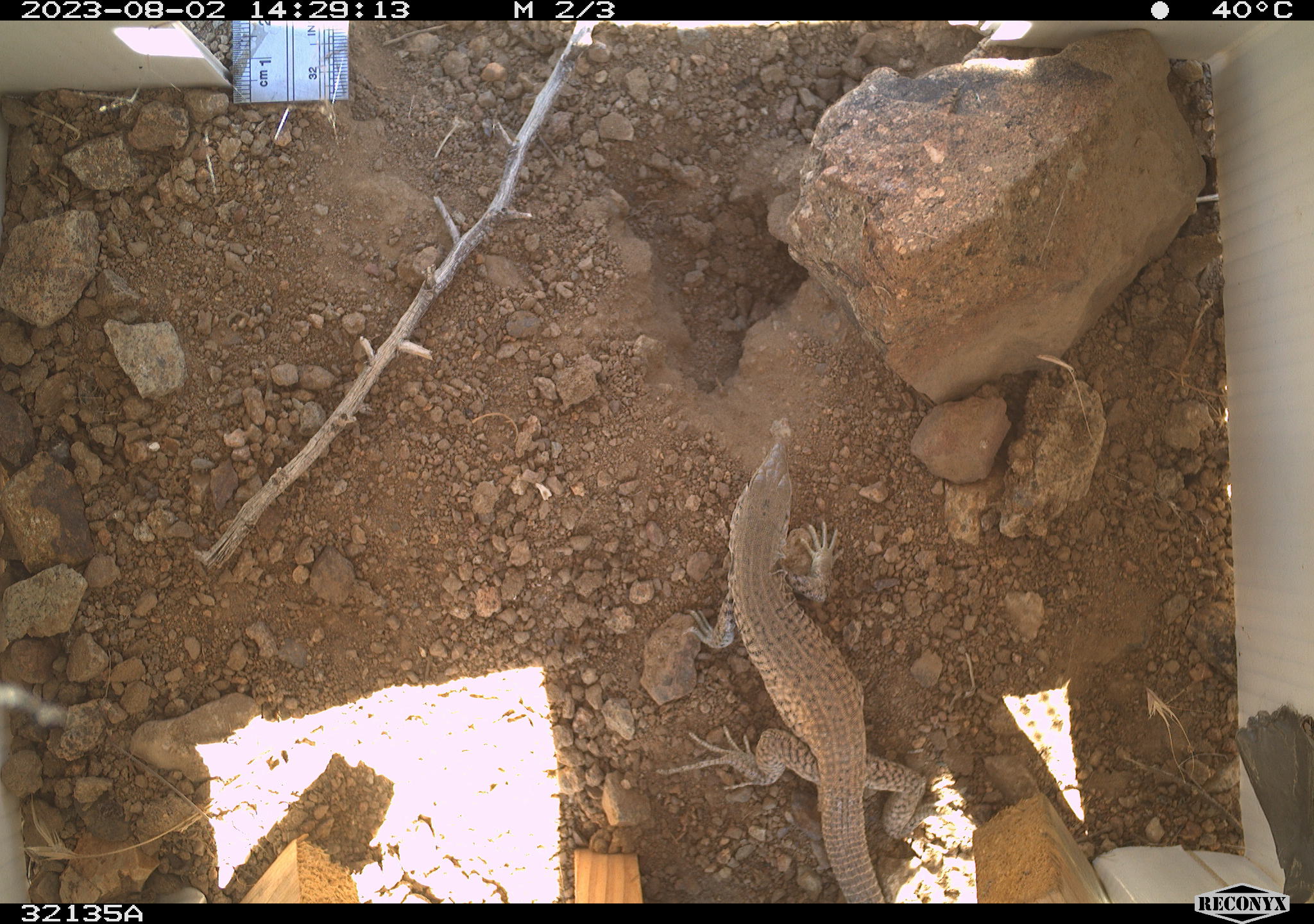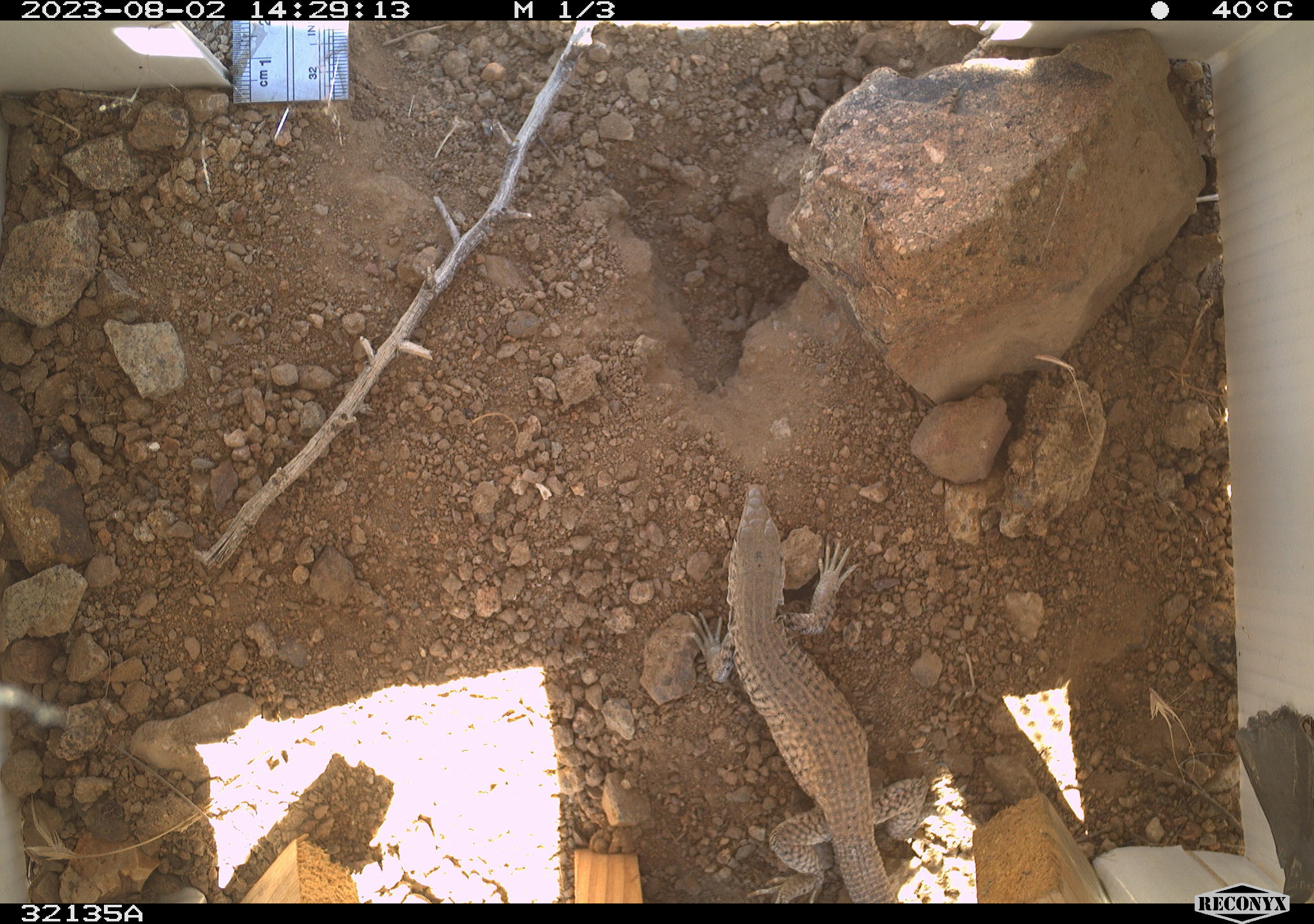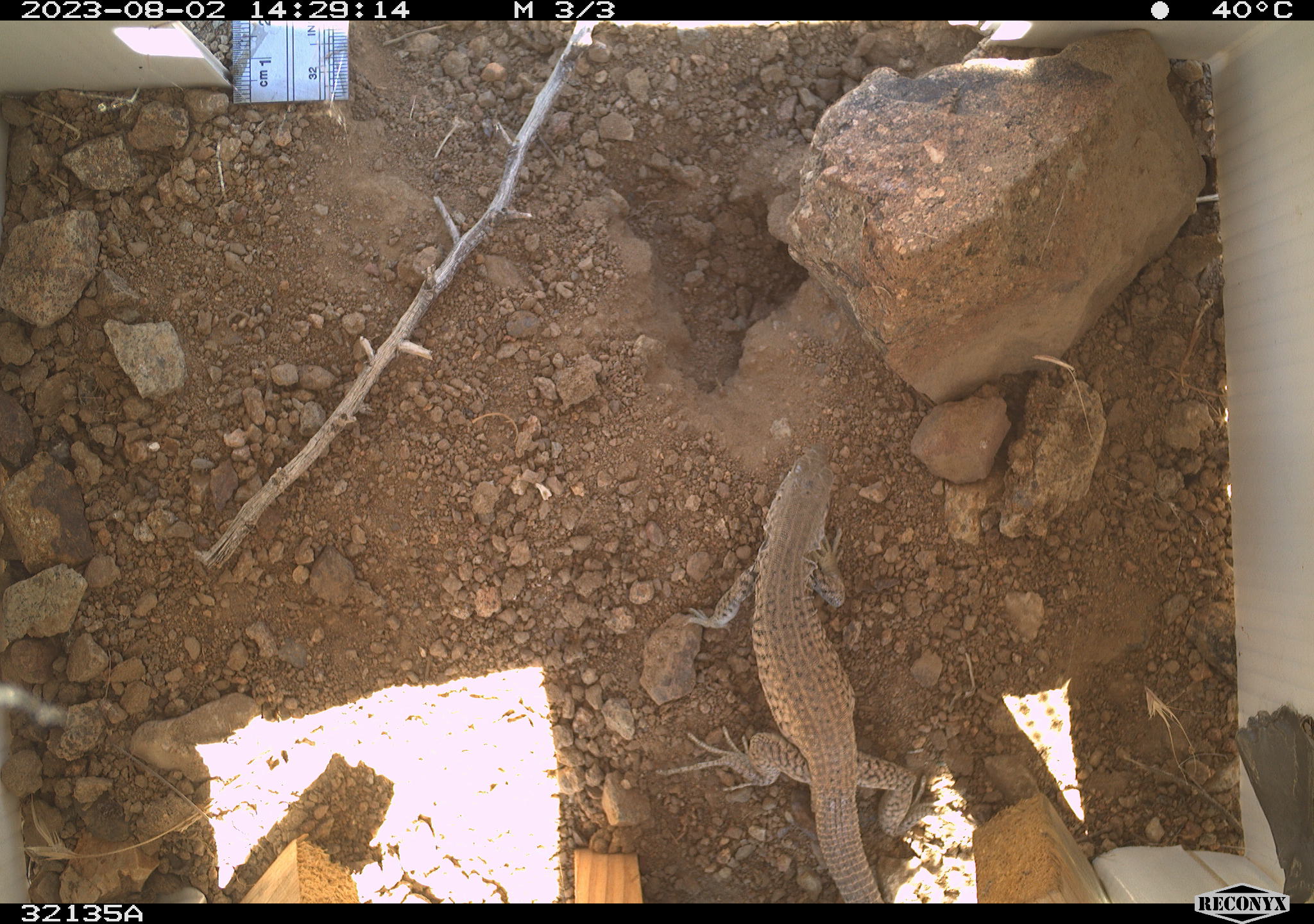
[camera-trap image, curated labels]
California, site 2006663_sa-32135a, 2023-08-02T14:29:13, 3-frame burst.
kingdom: Animalia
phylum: Chordata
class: Reptilia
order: Squamata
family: Teiidae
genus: Aspidoscelis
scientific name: Aspidoscelis tigris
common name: western whiptail